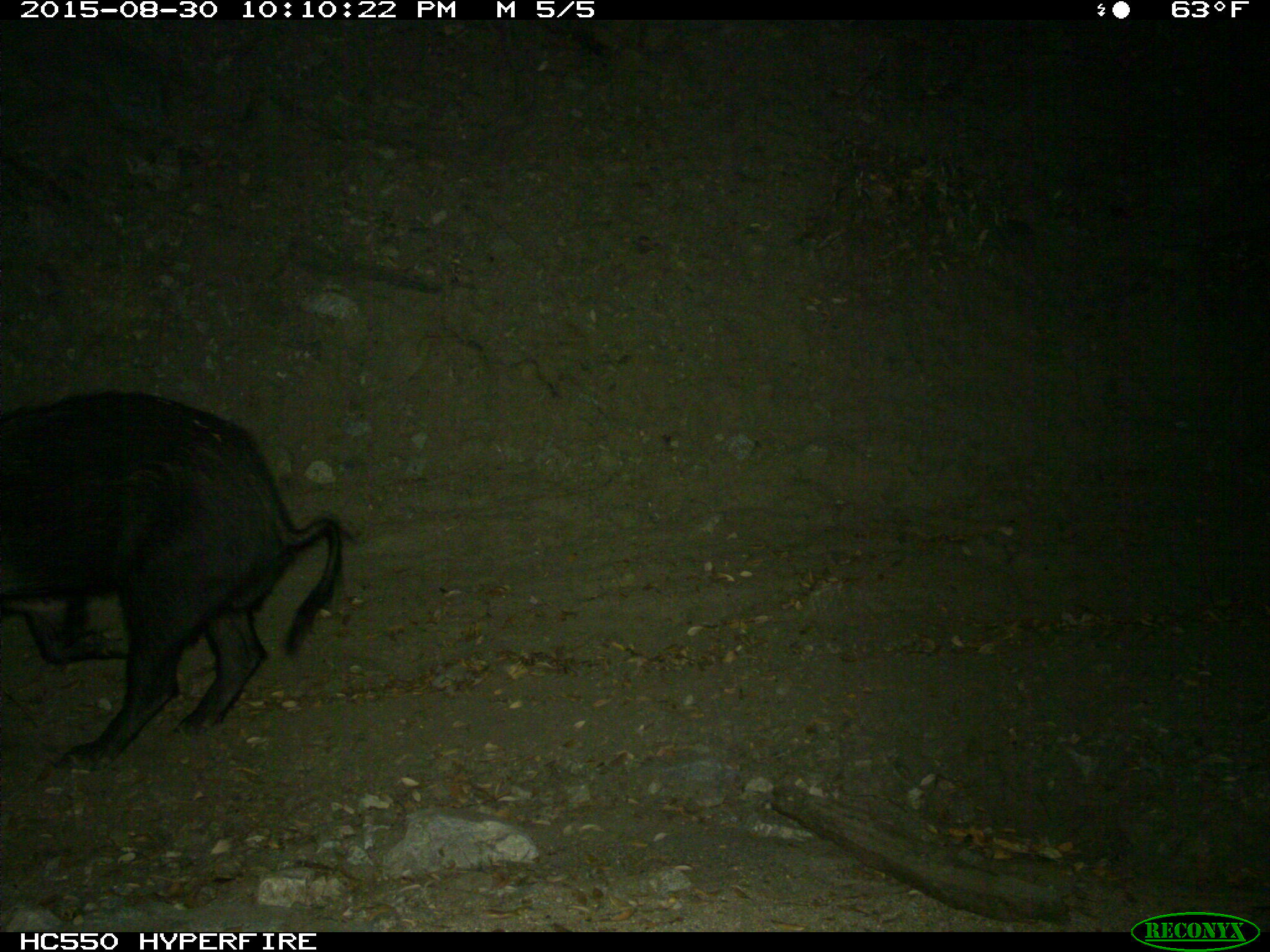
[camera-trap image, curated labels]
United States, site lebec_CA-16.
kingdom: Animalia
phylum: Chordata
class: Mammalia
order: Artiodactyla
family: Suidae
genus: Sus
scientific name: Sus scrofa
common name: wild boar